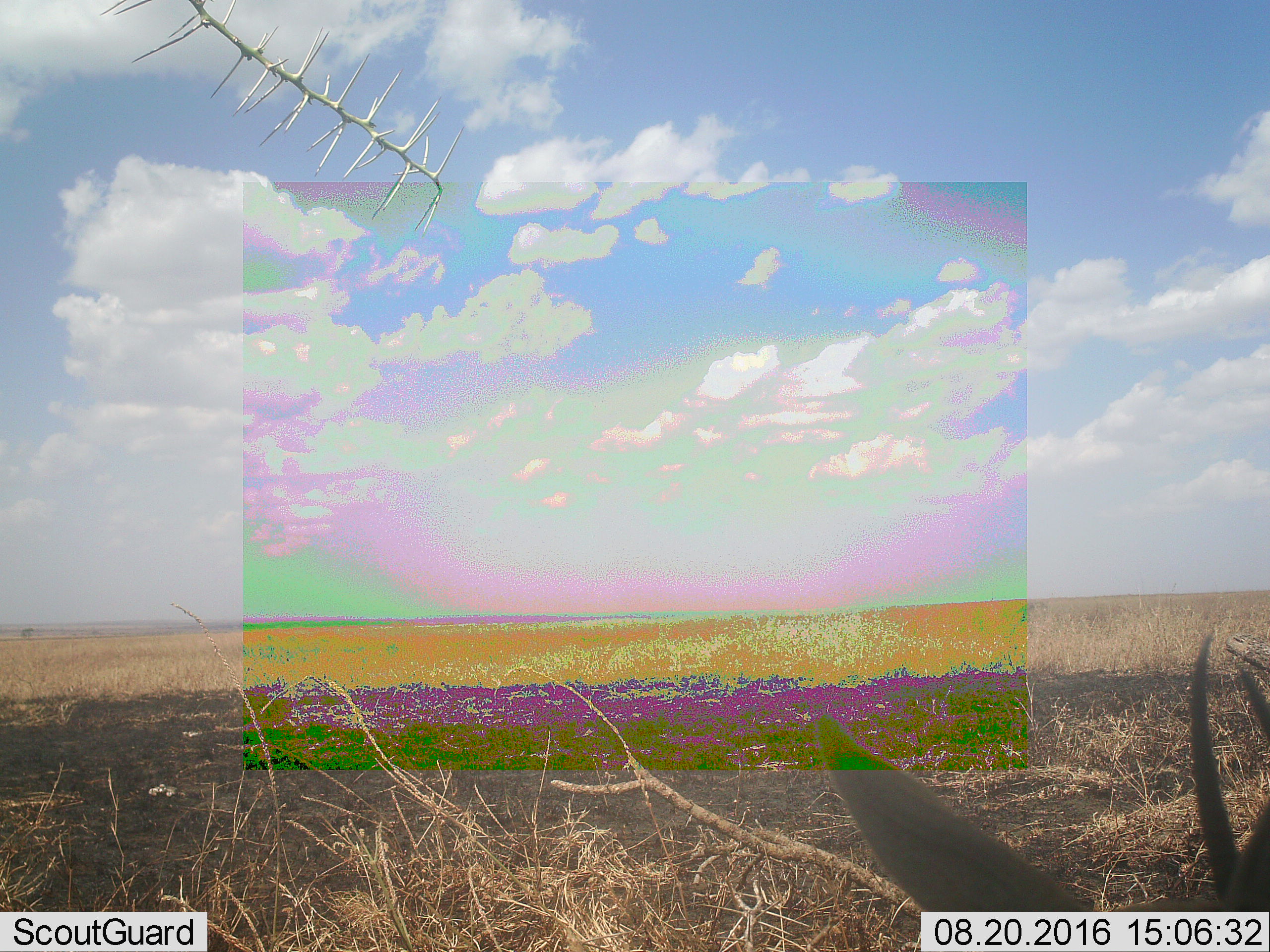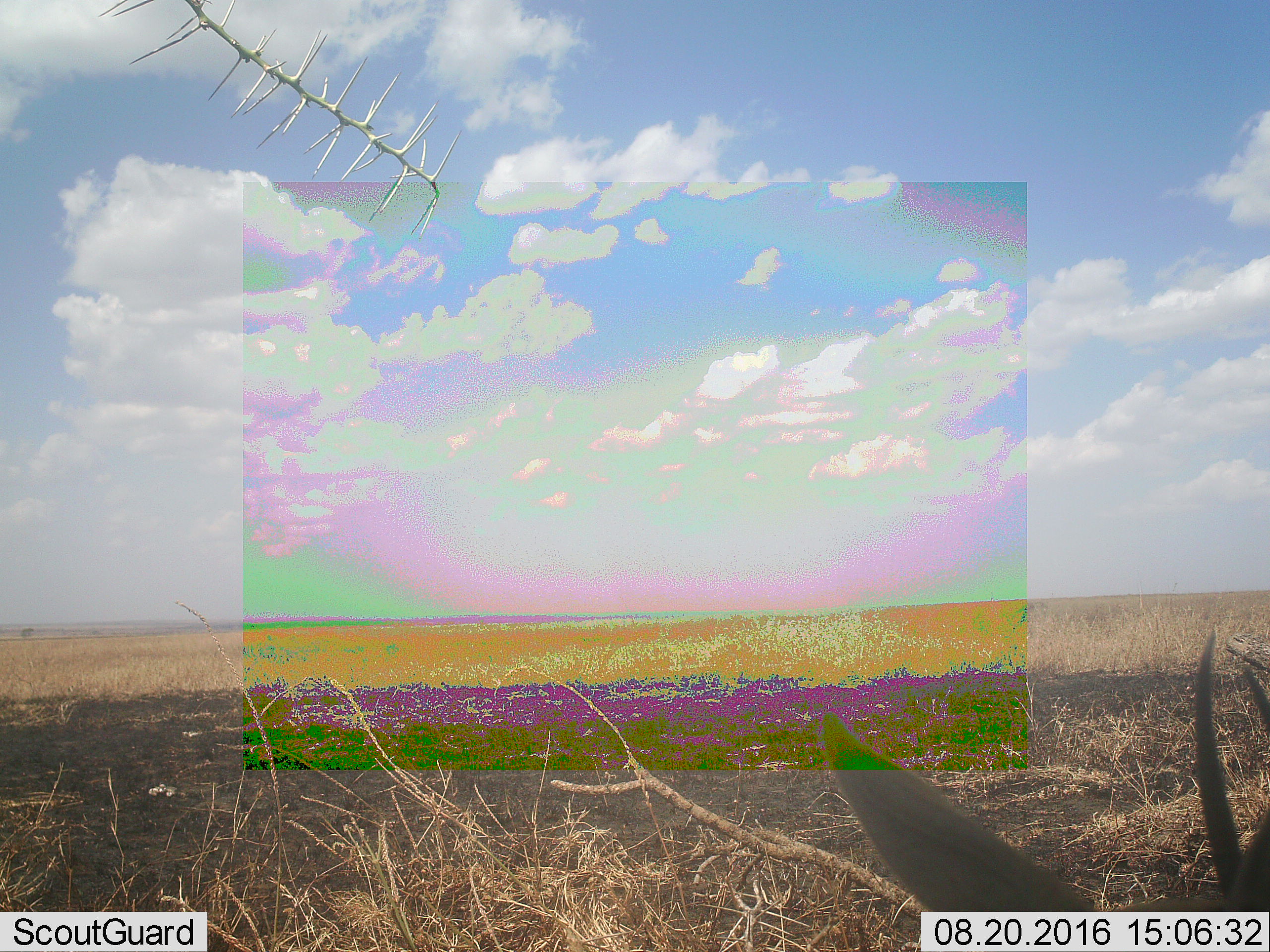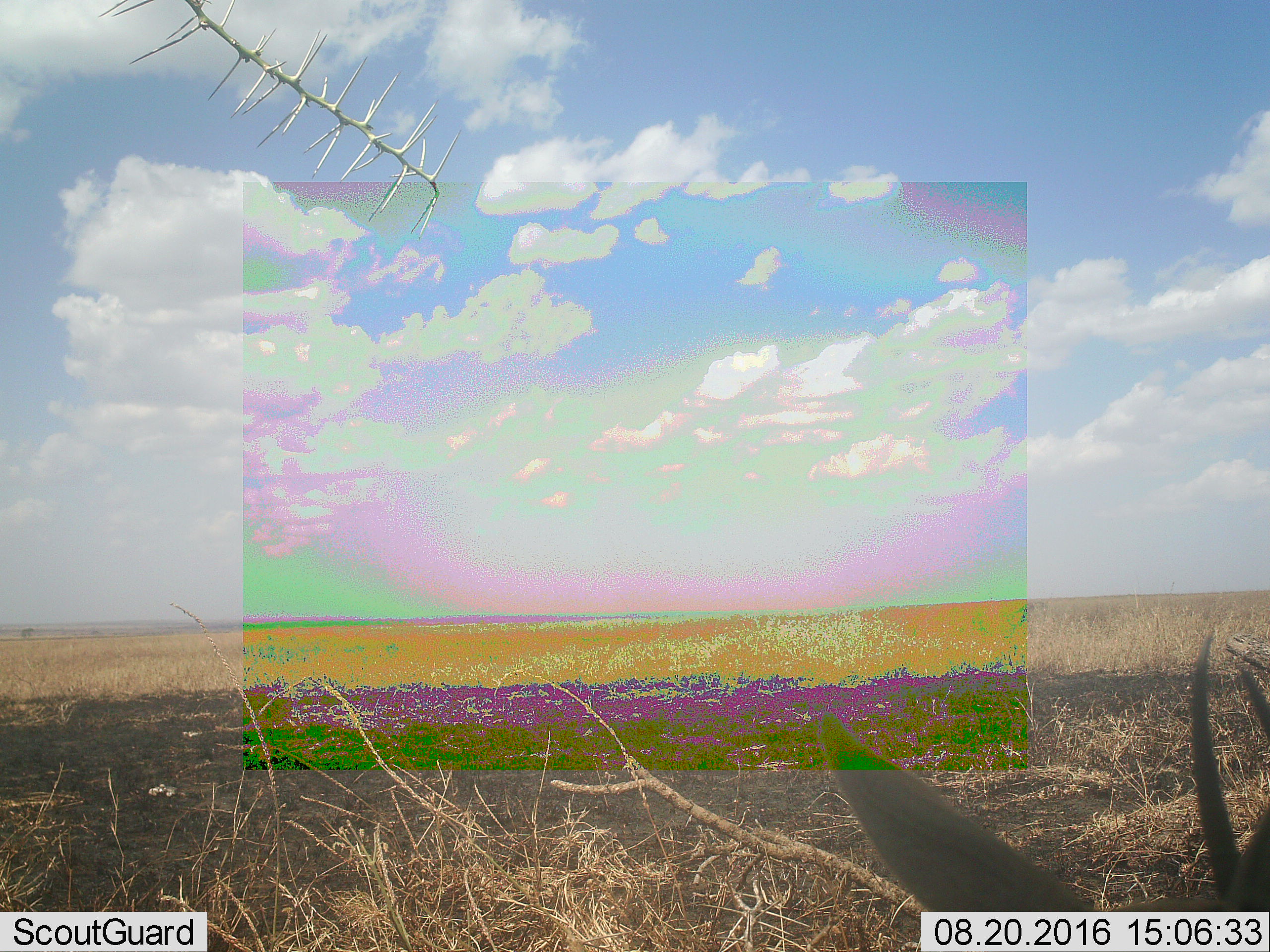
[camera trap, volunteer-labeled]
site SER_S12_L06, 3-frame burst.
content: unidentified animal